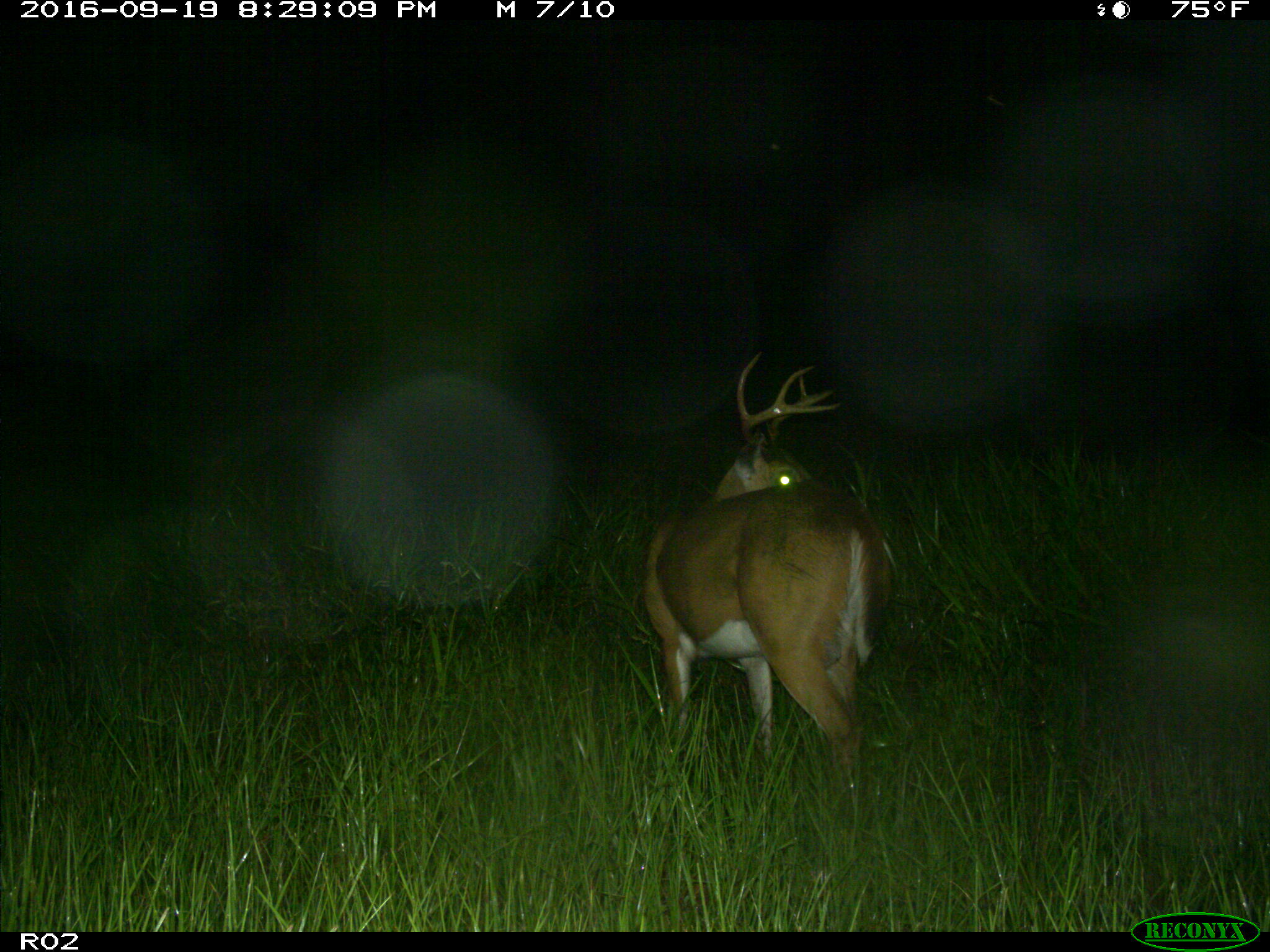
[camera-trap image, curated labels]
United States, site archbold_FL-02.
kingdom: Animalia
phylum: Chordata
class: Mammalia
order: Artiodactyla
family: Cervidae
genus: Odocoileus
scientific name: Odocoileus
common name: deer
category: unidentified deer